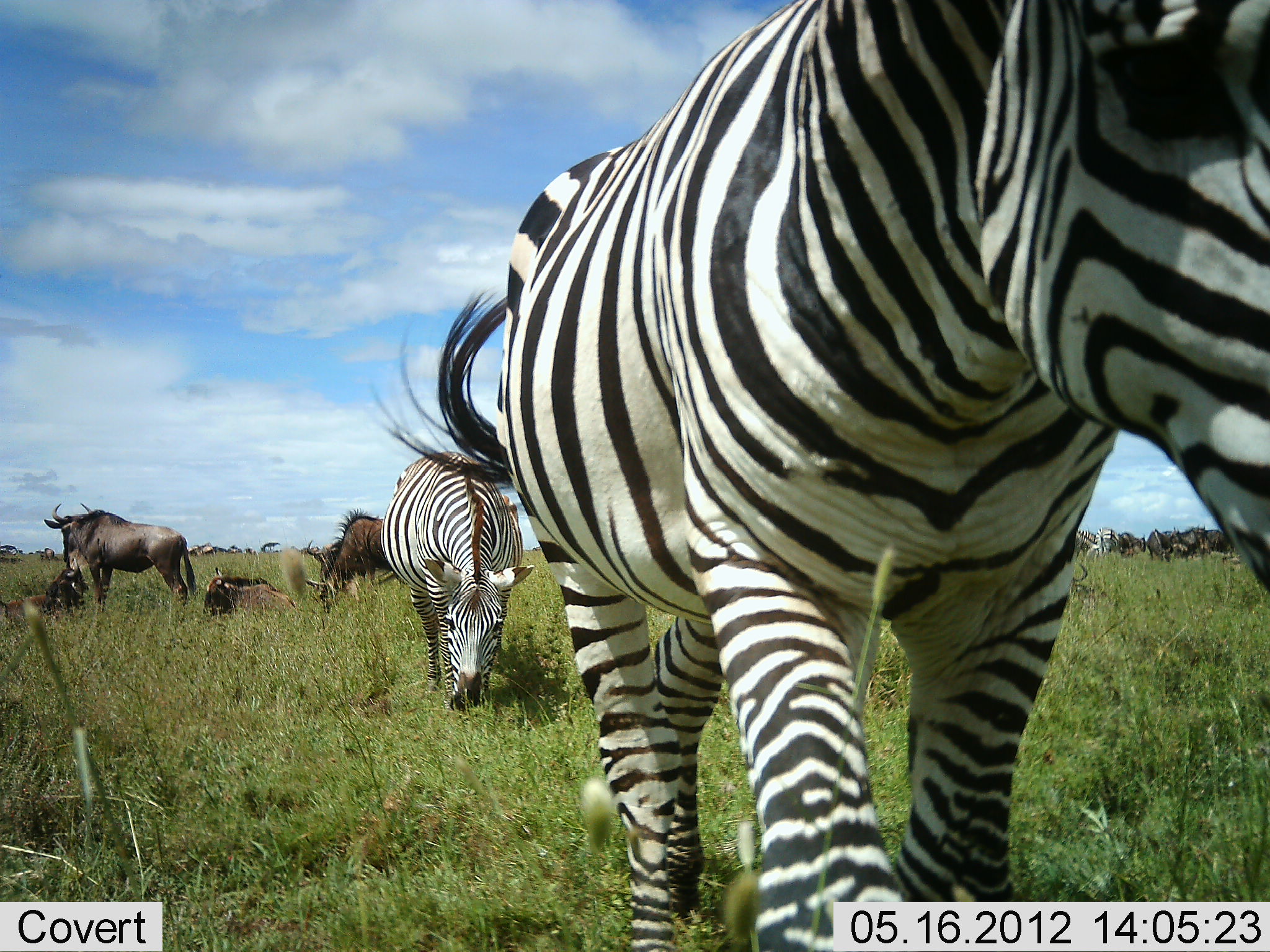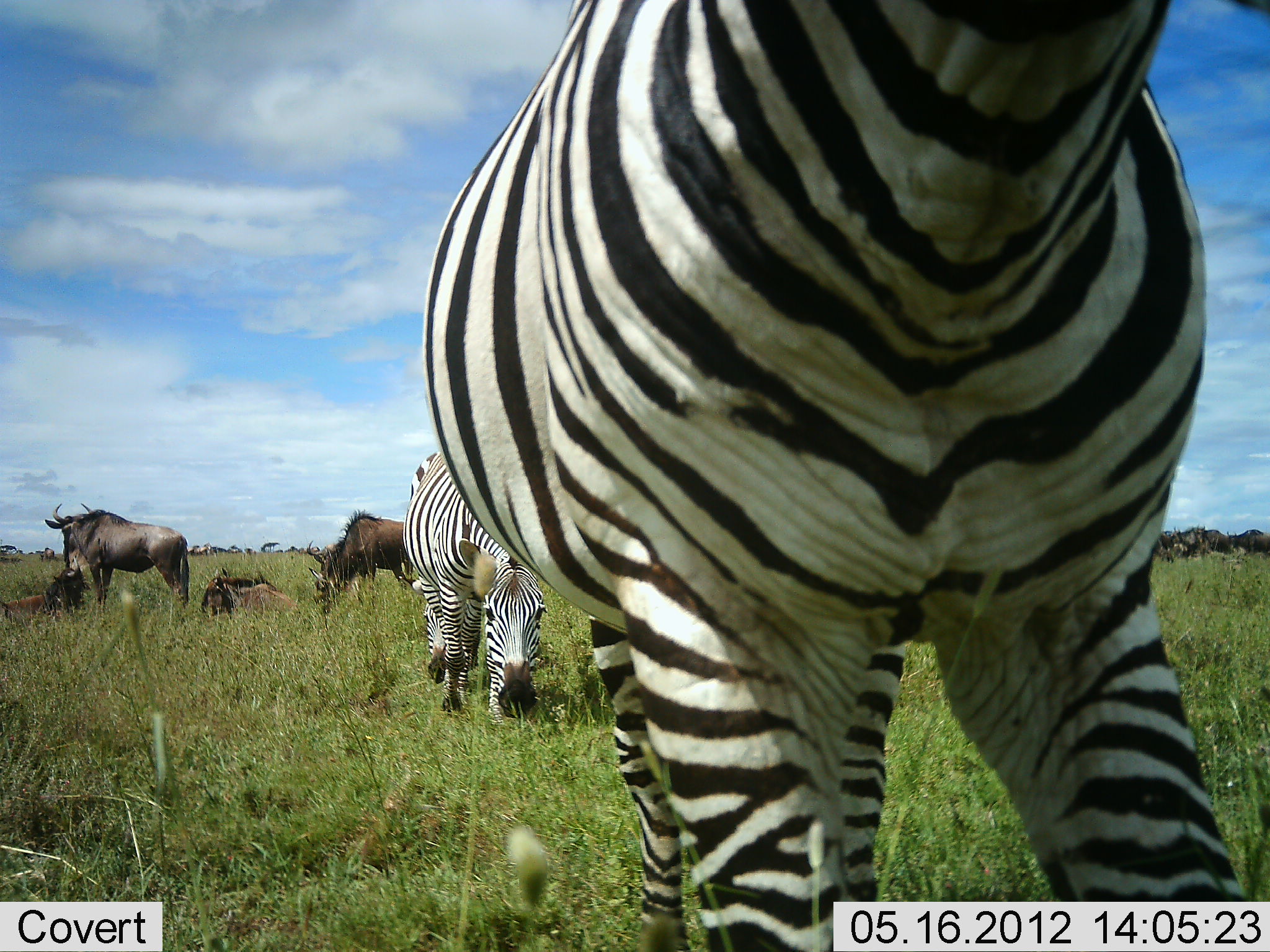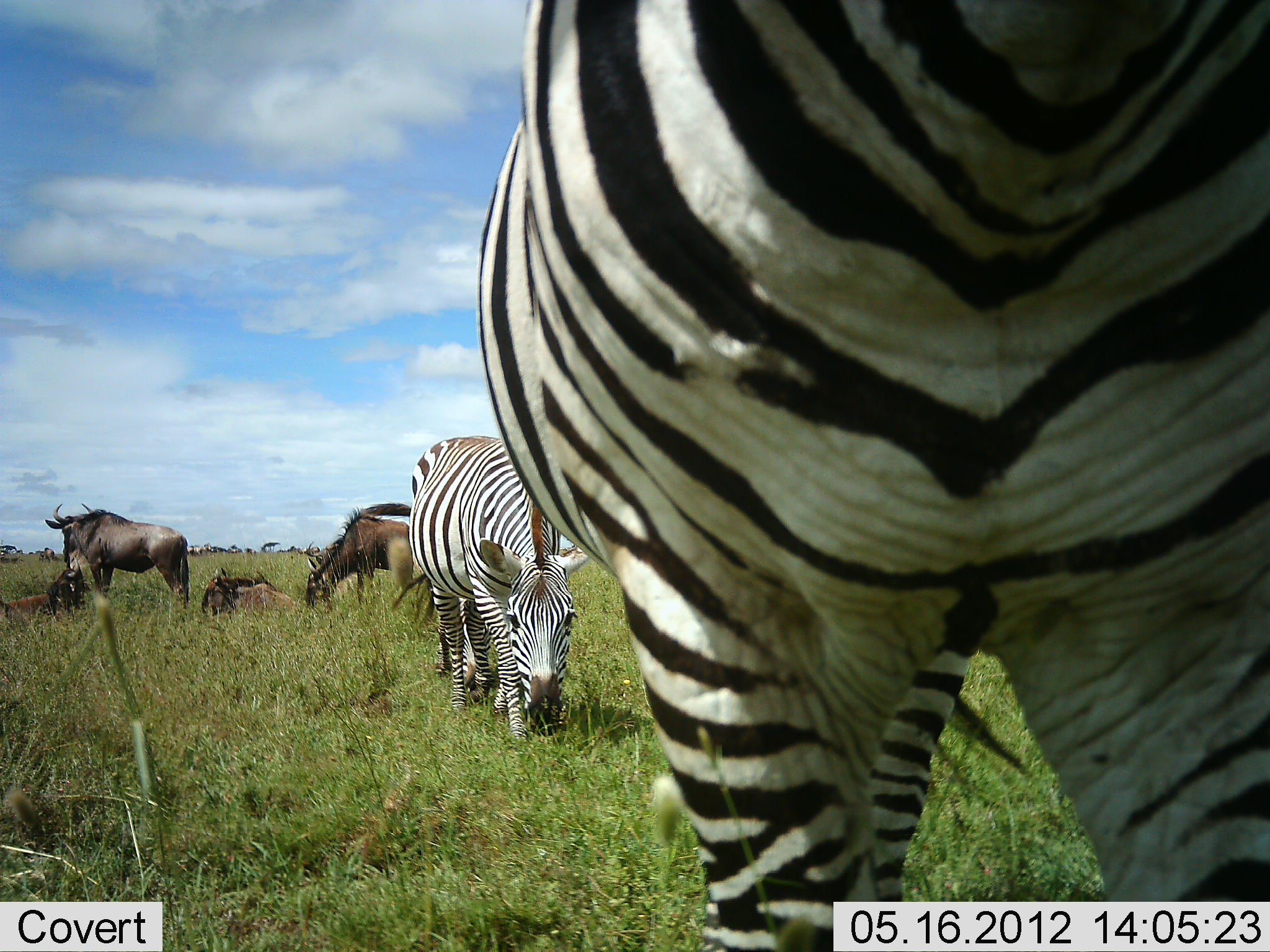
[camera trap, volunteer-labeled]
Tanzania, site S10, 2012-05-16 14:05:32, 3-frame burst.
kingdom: Animalia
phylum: Chordata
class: Mammalia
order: Artiodactyla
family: Bovidae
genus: Connochaetes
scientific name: Connochaetes taurinus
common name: blue wildebeest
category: wildebeest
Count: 4.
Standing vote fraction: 80%.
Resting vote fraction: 90%.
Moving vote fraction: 0%.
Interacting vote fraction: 0%.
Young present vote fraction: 0%.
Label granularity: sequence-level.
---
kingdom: Animalia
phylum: Chordata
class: Mammalia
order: Perissodactyla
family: Equidae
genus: Equus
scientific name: Equus quagga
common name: plains zebra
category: zebra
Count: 2.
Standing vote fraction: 17%.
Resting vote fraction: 0%.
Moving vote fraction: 92%.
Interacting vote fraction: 0%.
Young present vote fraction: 0%.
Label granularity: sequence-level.